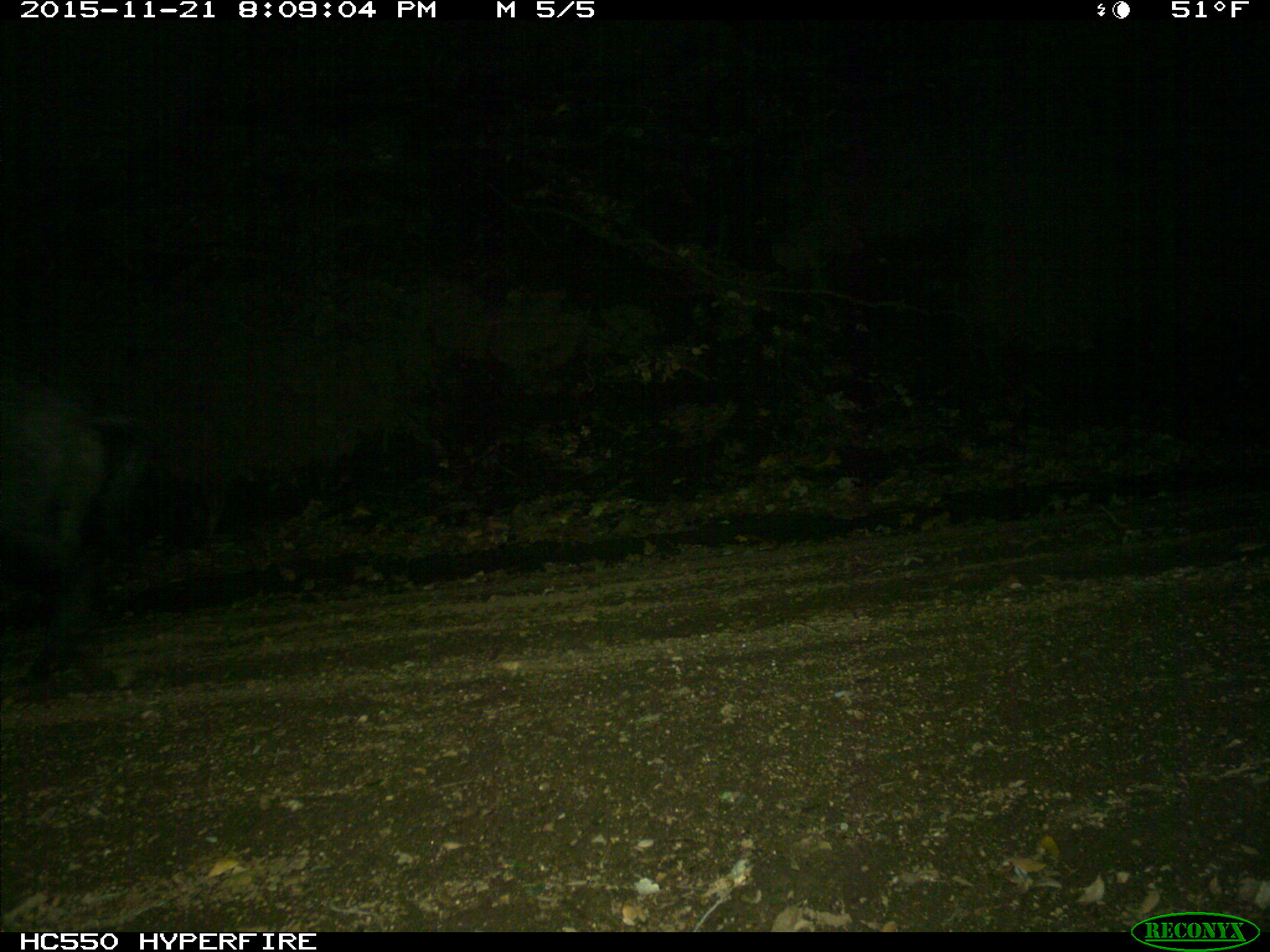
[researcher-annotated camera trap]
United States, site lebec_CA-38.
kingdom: Animalia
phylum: Chordata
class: Mammalia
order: Artiodactyla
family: Suidae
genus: Sus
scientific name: Sus scrofa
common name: wild boar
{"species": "Sus scrofa (wild boar)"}